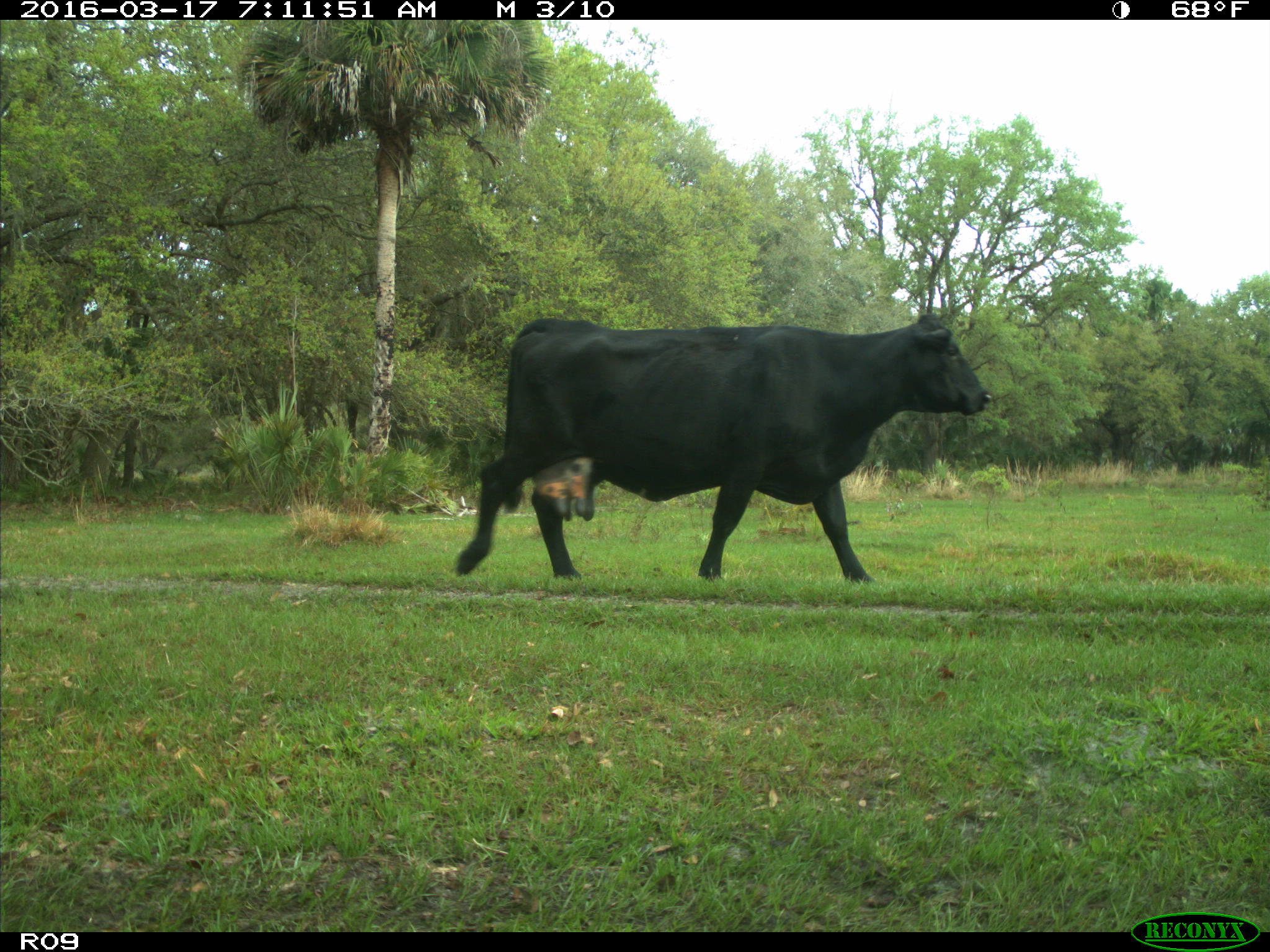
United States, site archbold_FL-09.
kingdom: Animalia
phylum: Chordata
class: Mammalia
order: Artiodactyla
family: Bovidae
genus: Bos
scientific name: Bos taurus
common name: domestic cow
Bos taurus (domestic cow).